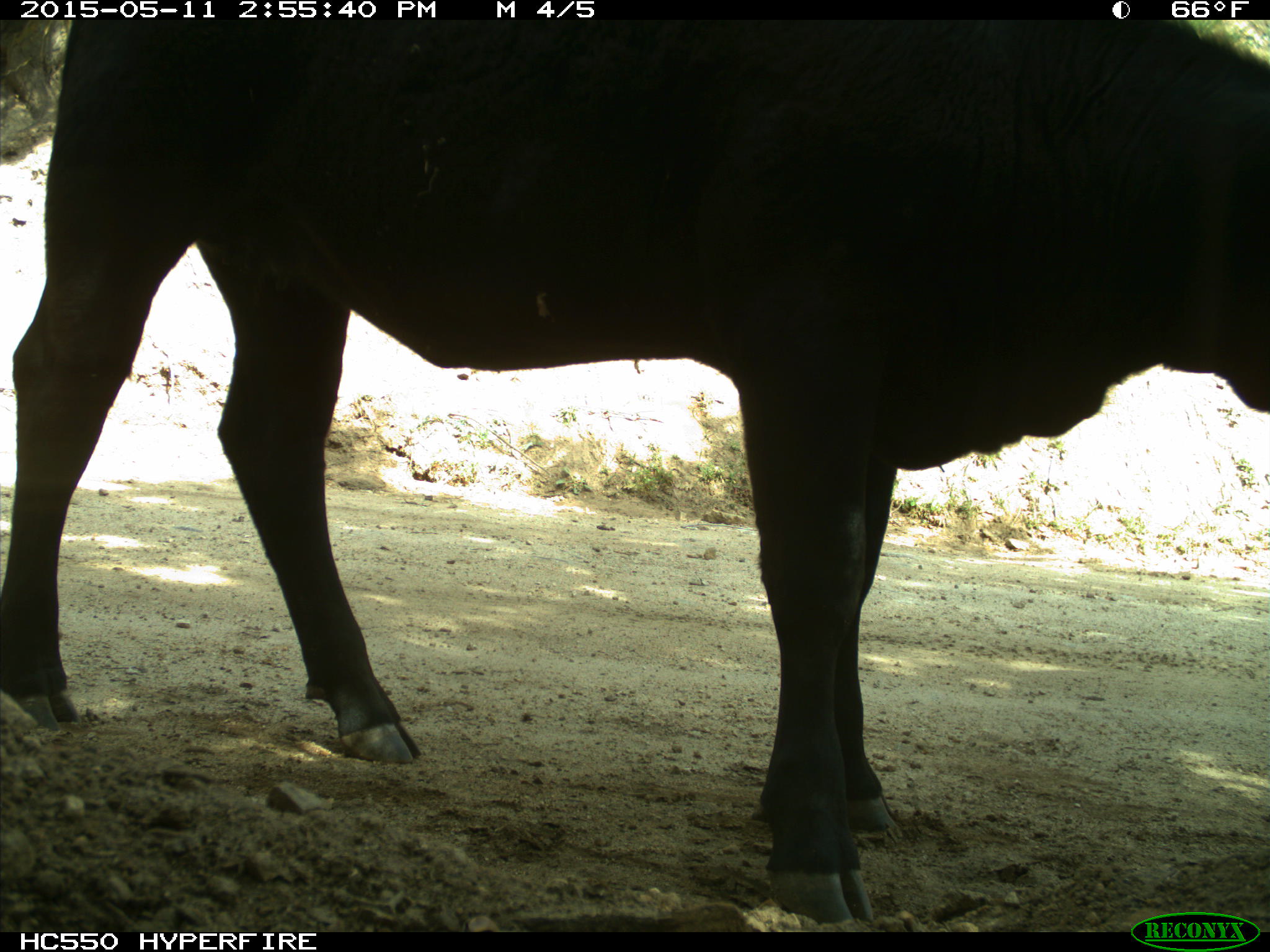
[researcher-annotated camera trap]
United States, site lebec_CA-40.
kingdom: Animalia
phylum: Chordata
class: Mammalia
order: Artiodactyla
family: Bovidae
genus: Bos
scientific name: Bos taurus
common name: domestic cow